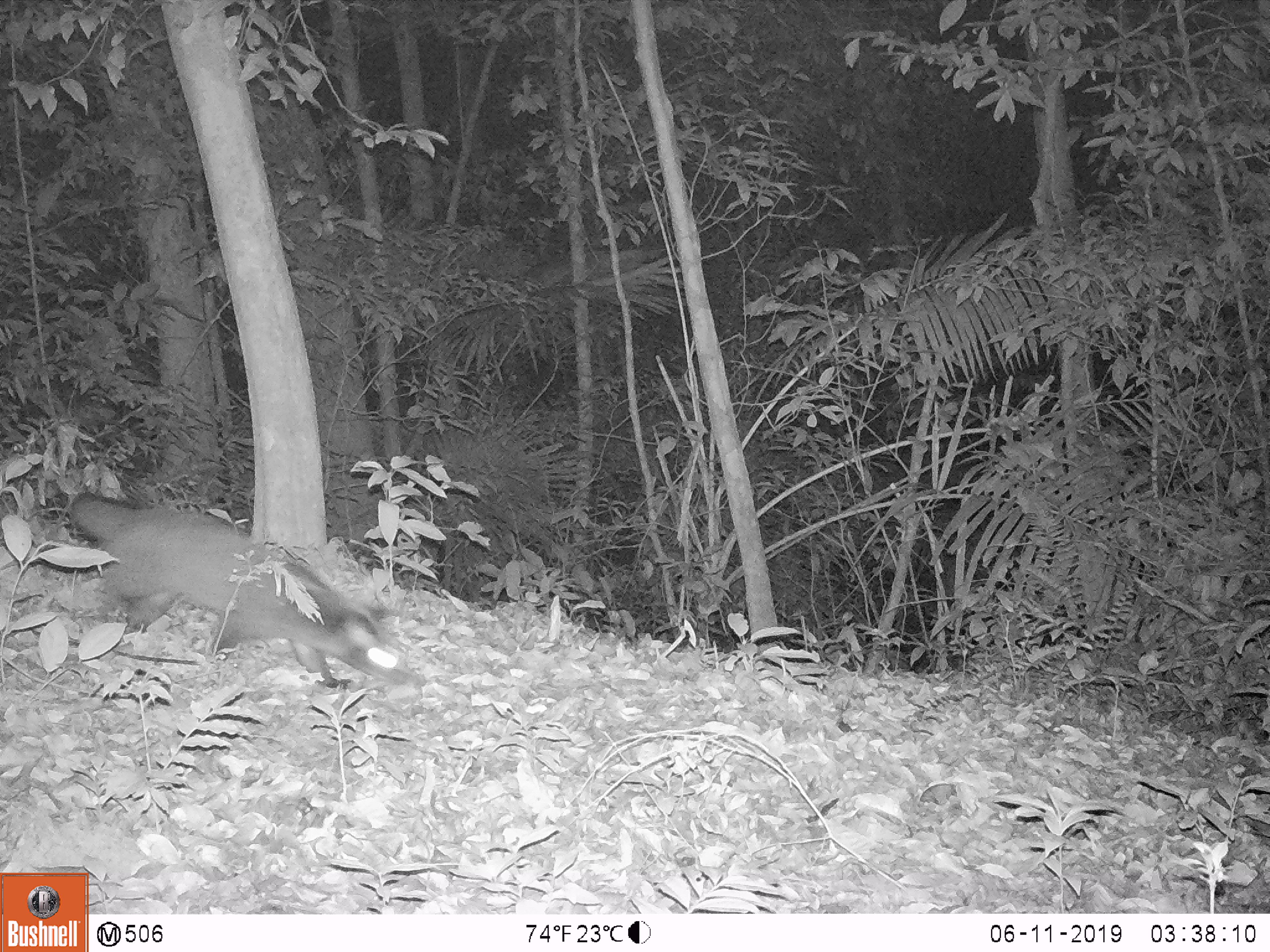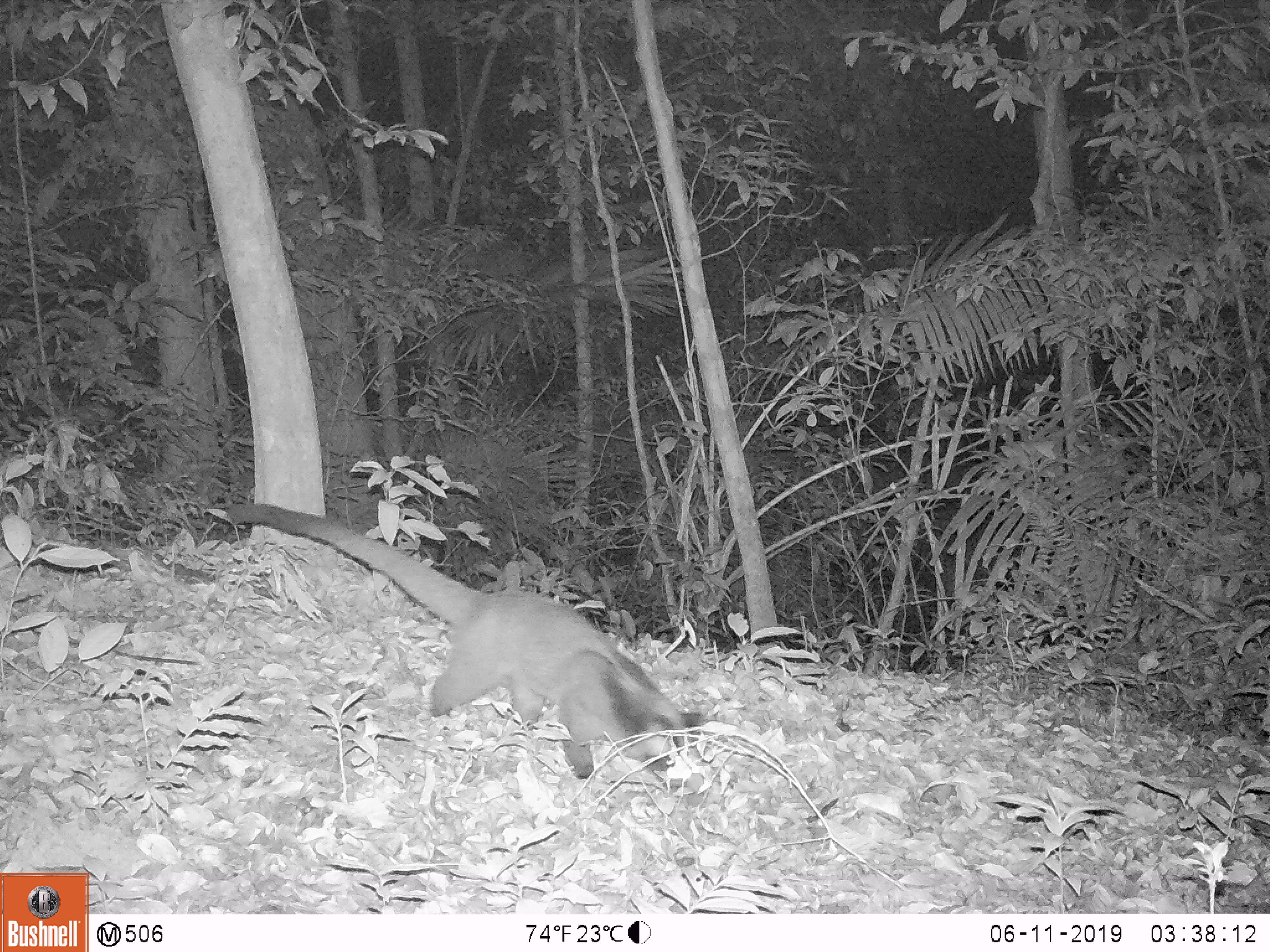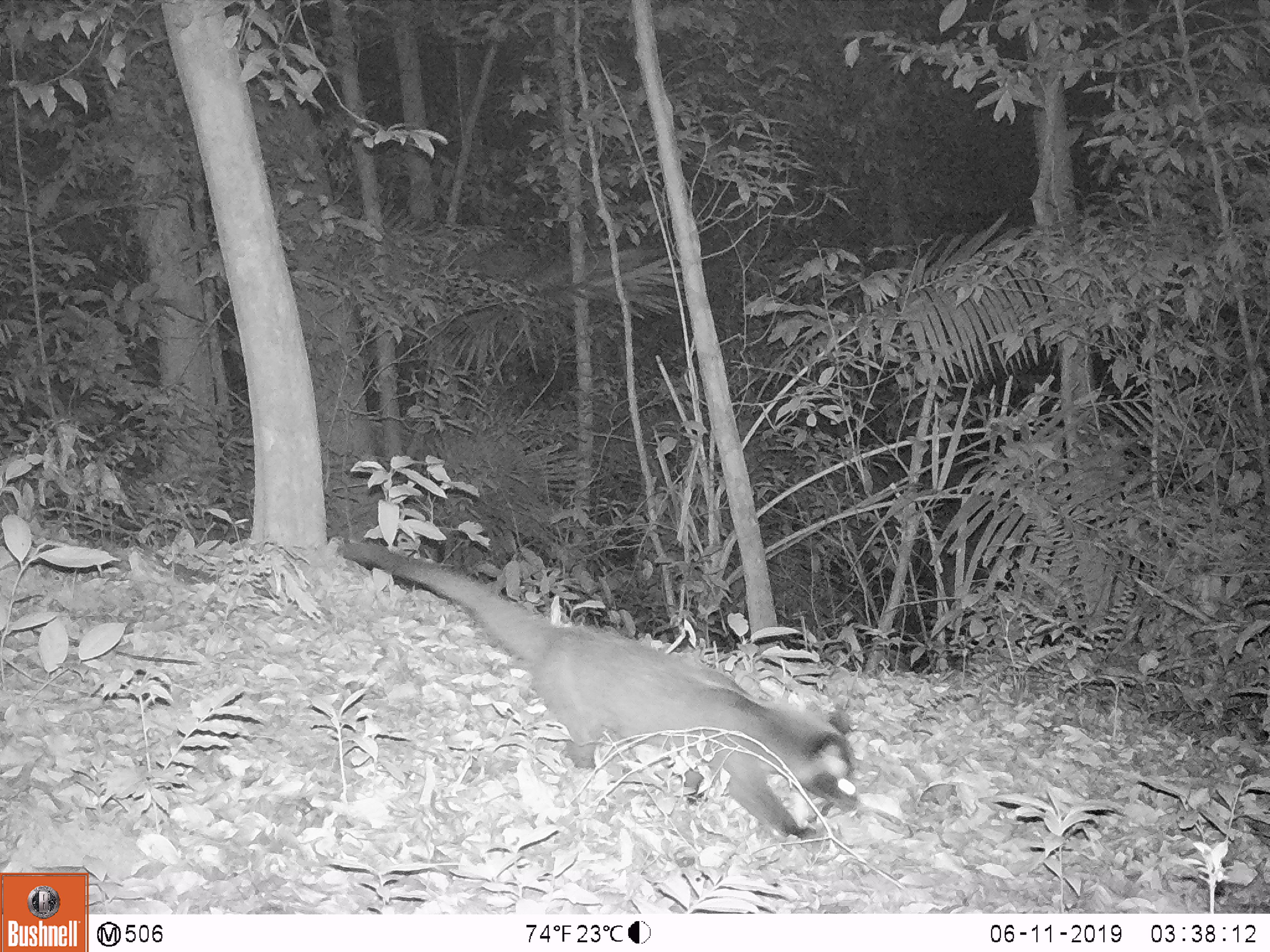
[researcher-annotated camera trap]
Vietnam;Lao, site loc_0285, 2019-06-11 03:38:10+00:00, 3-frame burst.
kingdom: Animalia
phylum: Chordata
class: Mammalia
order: Carnivora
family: Viverridae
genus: Paguma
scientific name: Paguma larvata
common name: masked palm civet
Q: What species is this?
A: Masked palm civet (Paguma larvata).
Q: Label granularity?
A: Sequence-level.